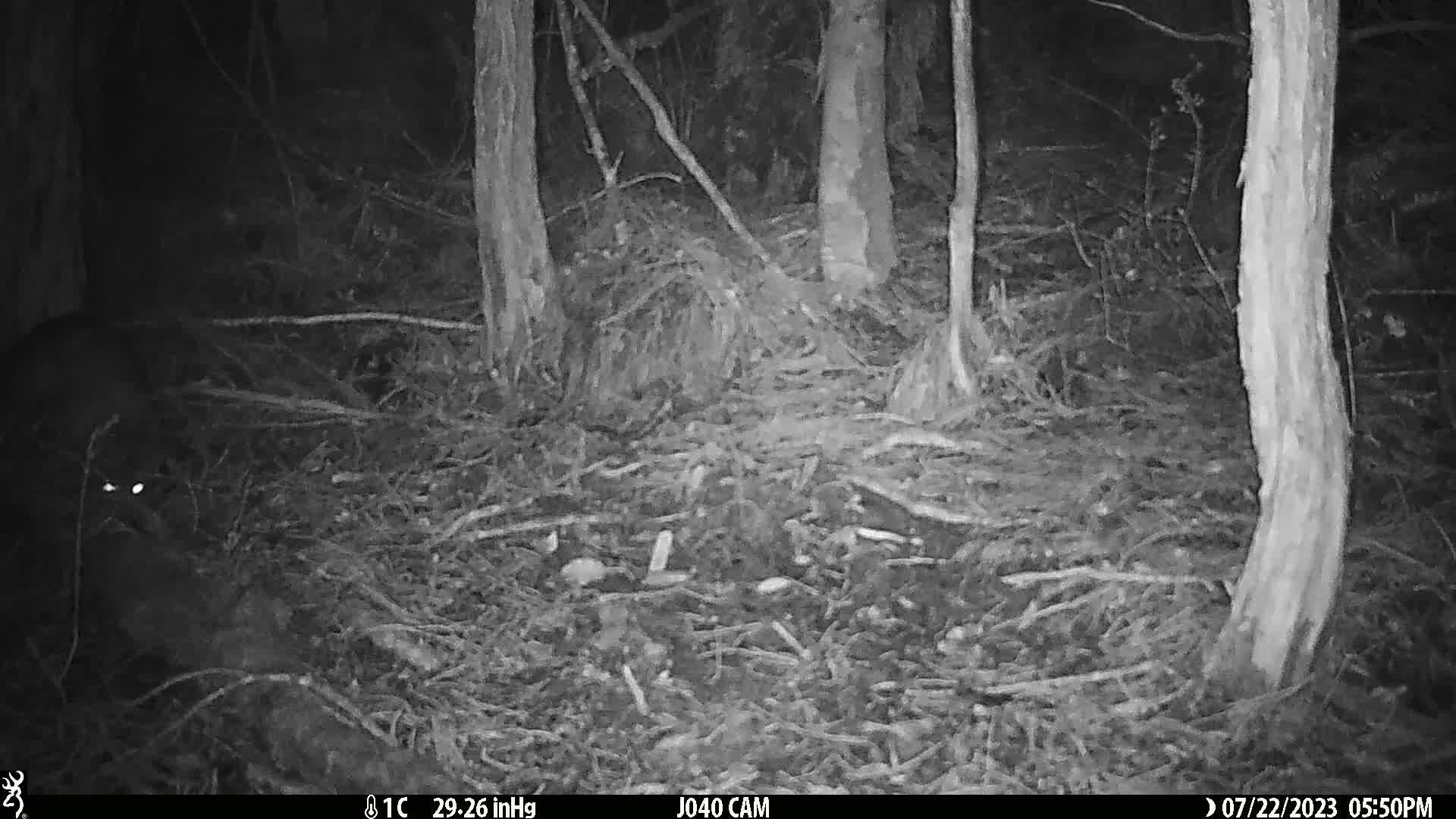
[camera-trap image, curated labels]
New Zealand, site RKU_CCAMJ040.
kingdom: Animalia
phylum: Chordata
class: Mammalia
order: Diprotodontia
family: Phalangeridae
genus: Trichosurus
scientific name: Trichosurus vulpecula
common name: common brushtail possum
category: possum